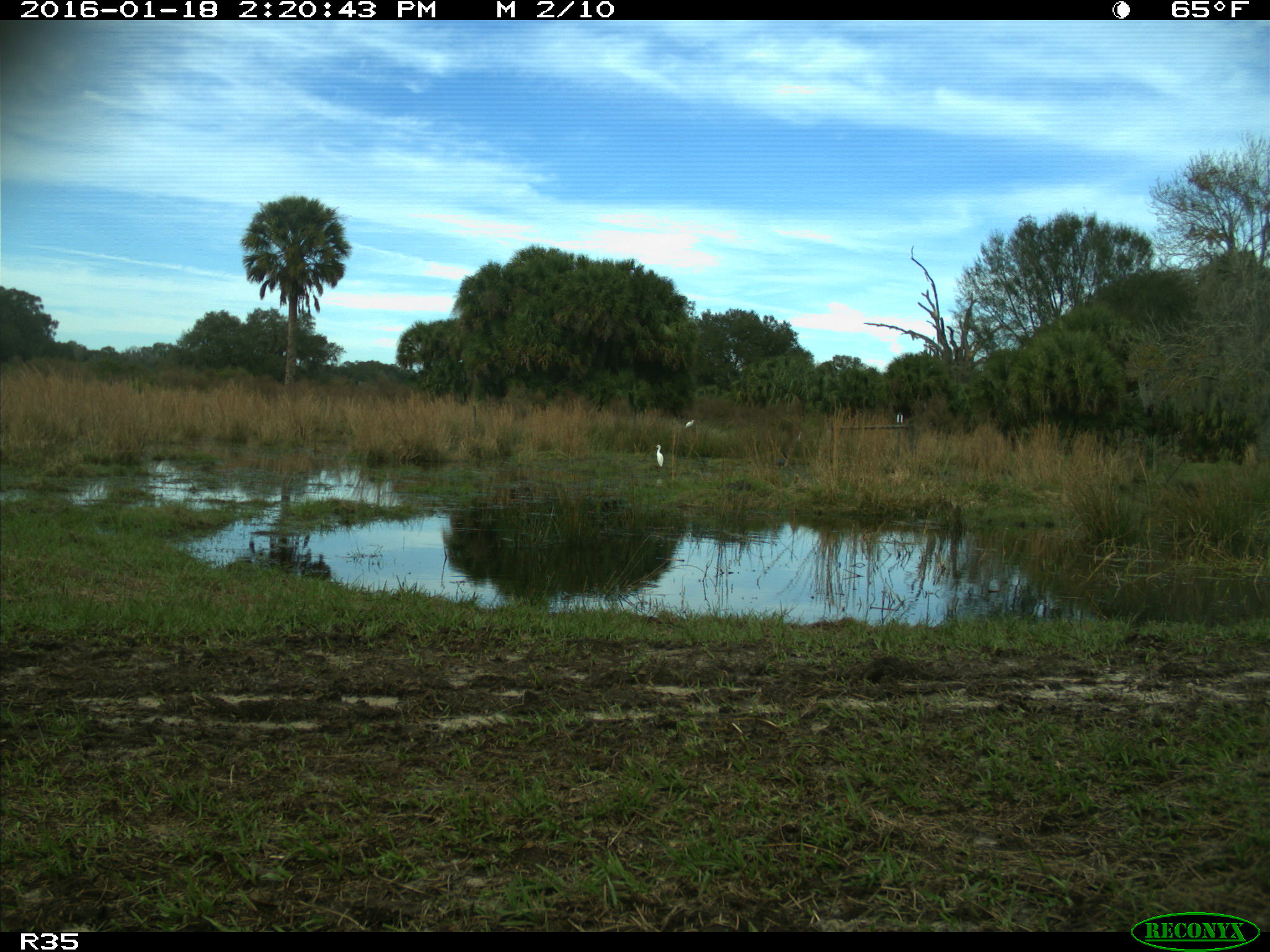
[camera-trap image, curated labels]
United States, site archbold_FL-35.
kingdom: Animalia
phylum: Chordata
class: Aves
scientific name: Aves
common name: birds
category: unidentified bird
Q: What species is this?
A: Unidentified bird (birds) (Aves).